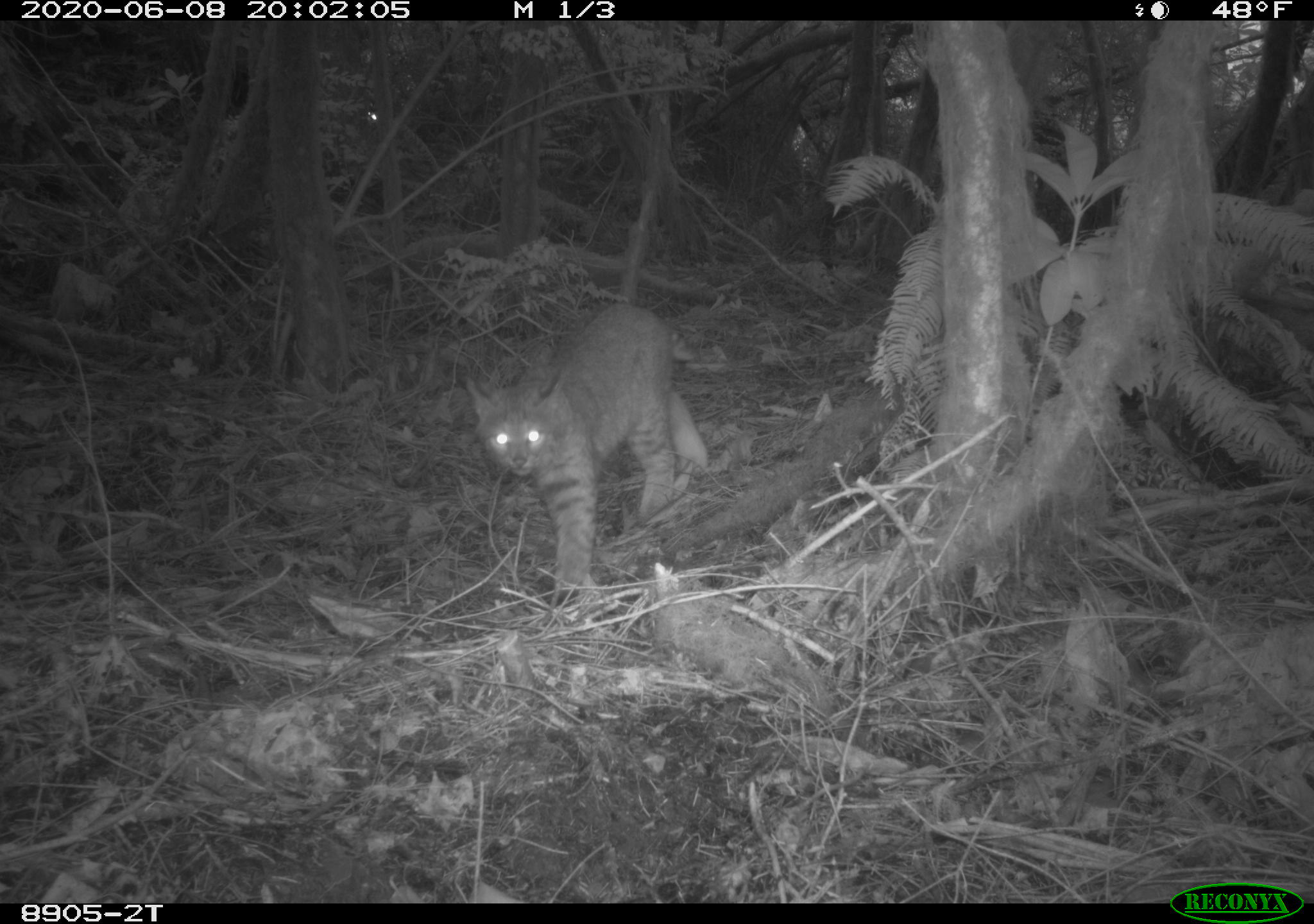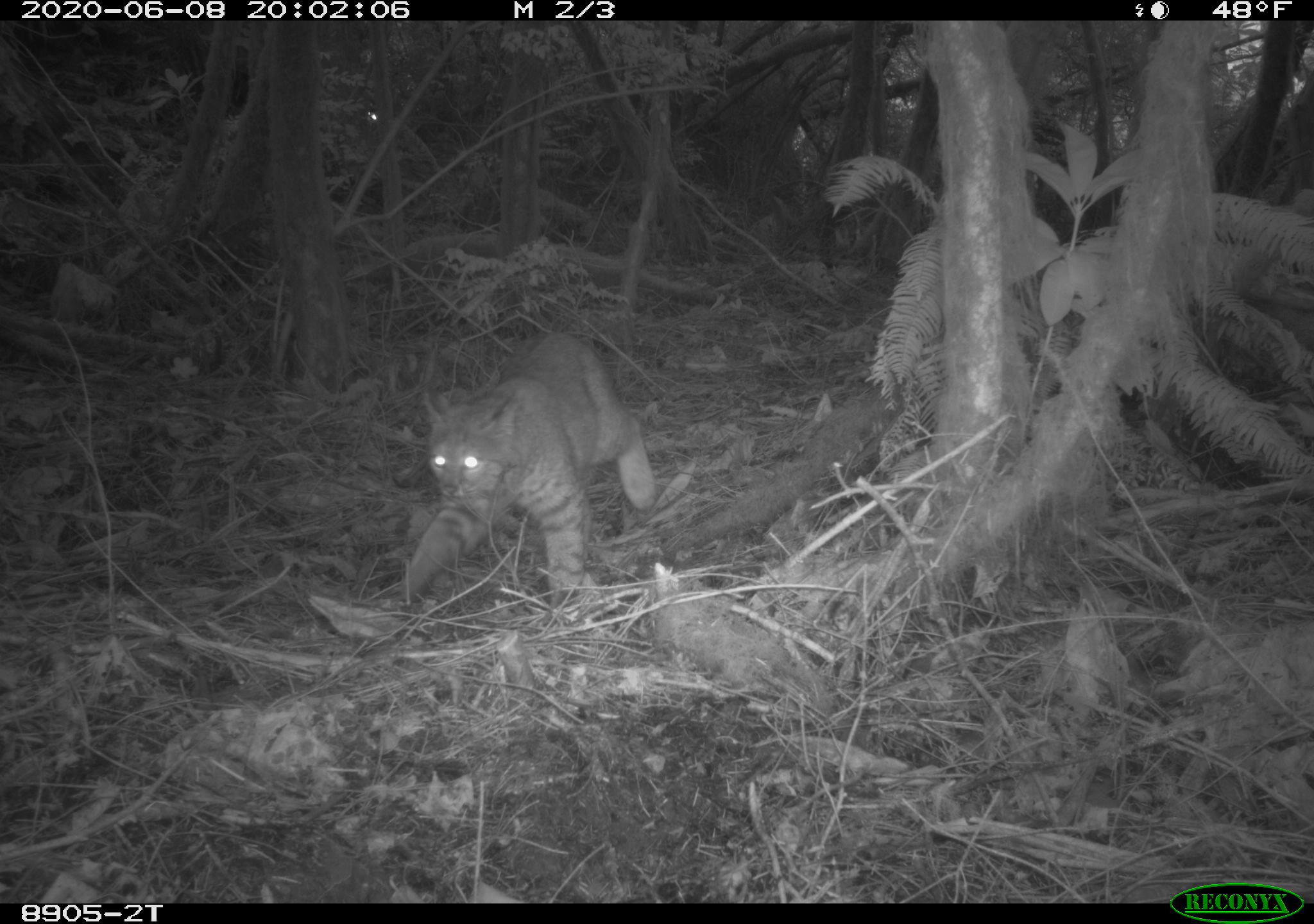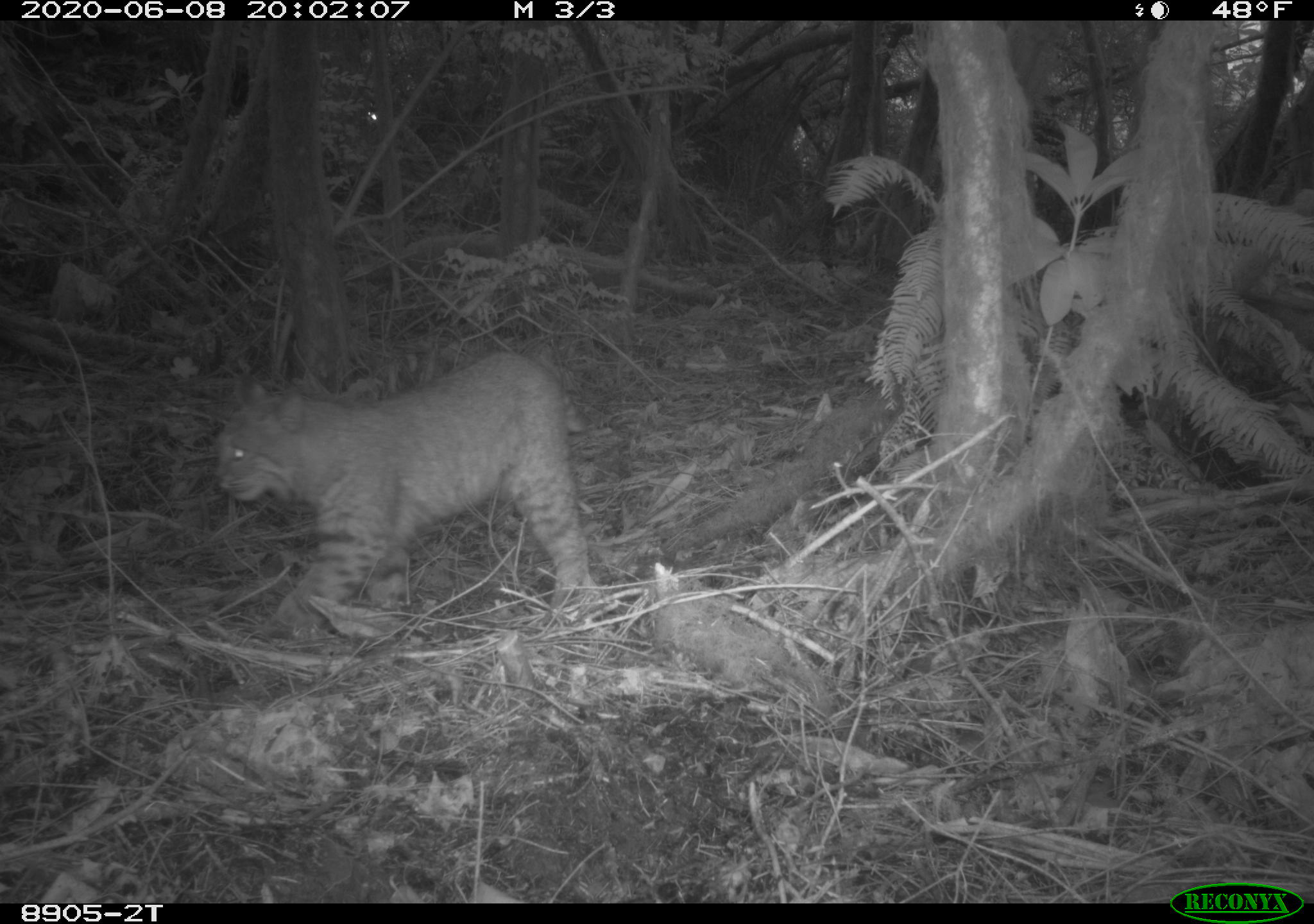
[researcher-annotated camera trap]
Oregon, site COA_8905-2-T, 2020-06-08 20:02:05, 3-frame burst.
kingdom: Animalia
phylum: Chordata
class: Mammalia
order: Carnivora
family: Felidae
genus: Lynx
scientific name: Lynx rufus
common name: bobcat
Bobcat (Lynx rufus).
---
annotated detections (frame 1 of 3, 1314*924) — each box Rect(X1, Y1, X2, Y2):
bobcat: Rect(455, 285, 717, 622)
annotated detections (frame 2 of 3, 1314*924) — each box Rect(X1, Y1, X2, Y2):
bobcat: Rect(376, 315, 669, 622)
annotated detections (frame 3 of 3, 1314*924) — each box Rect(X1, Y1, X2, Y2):
bobcat: Rect(186, 340, 620, 620)